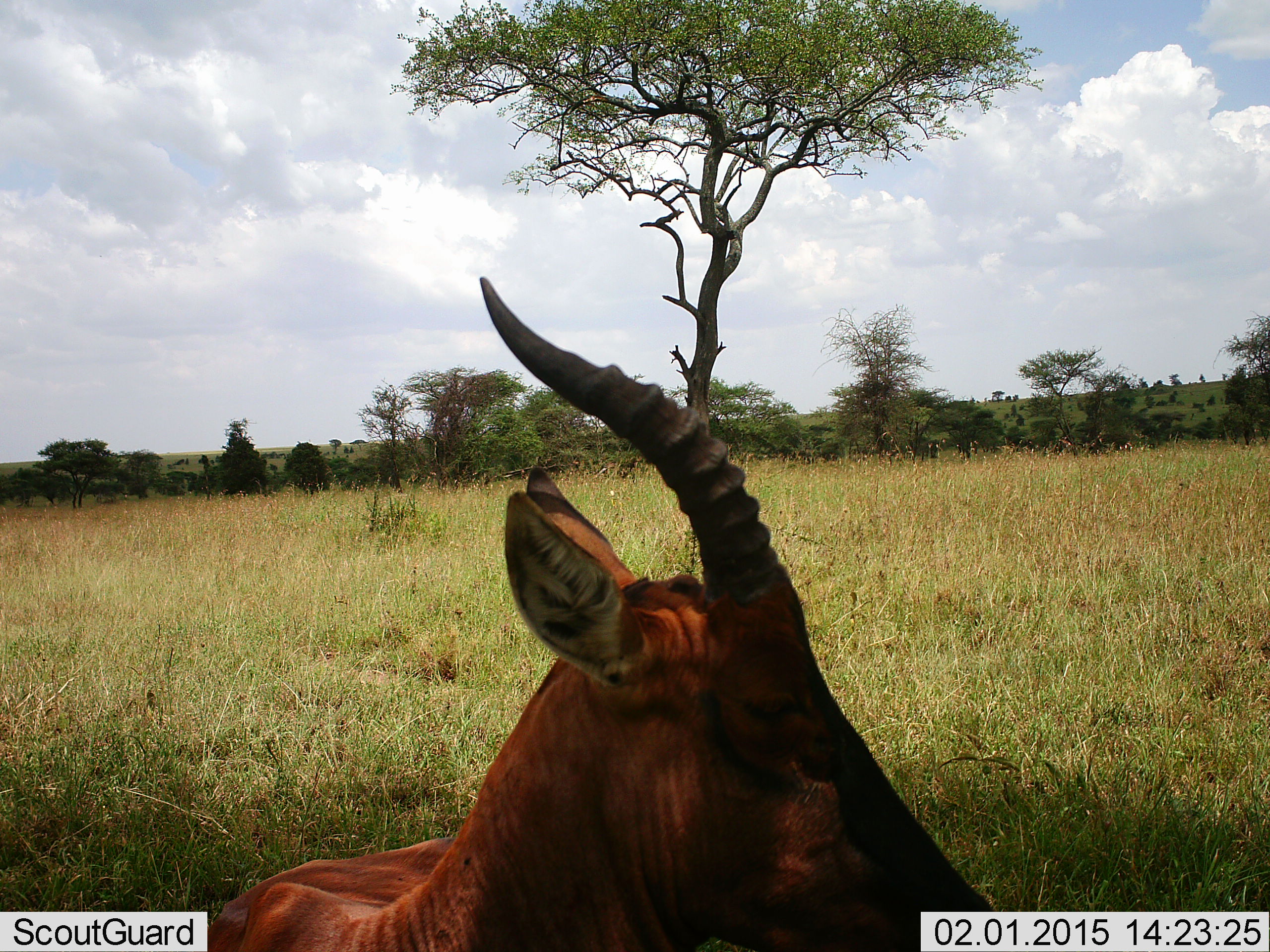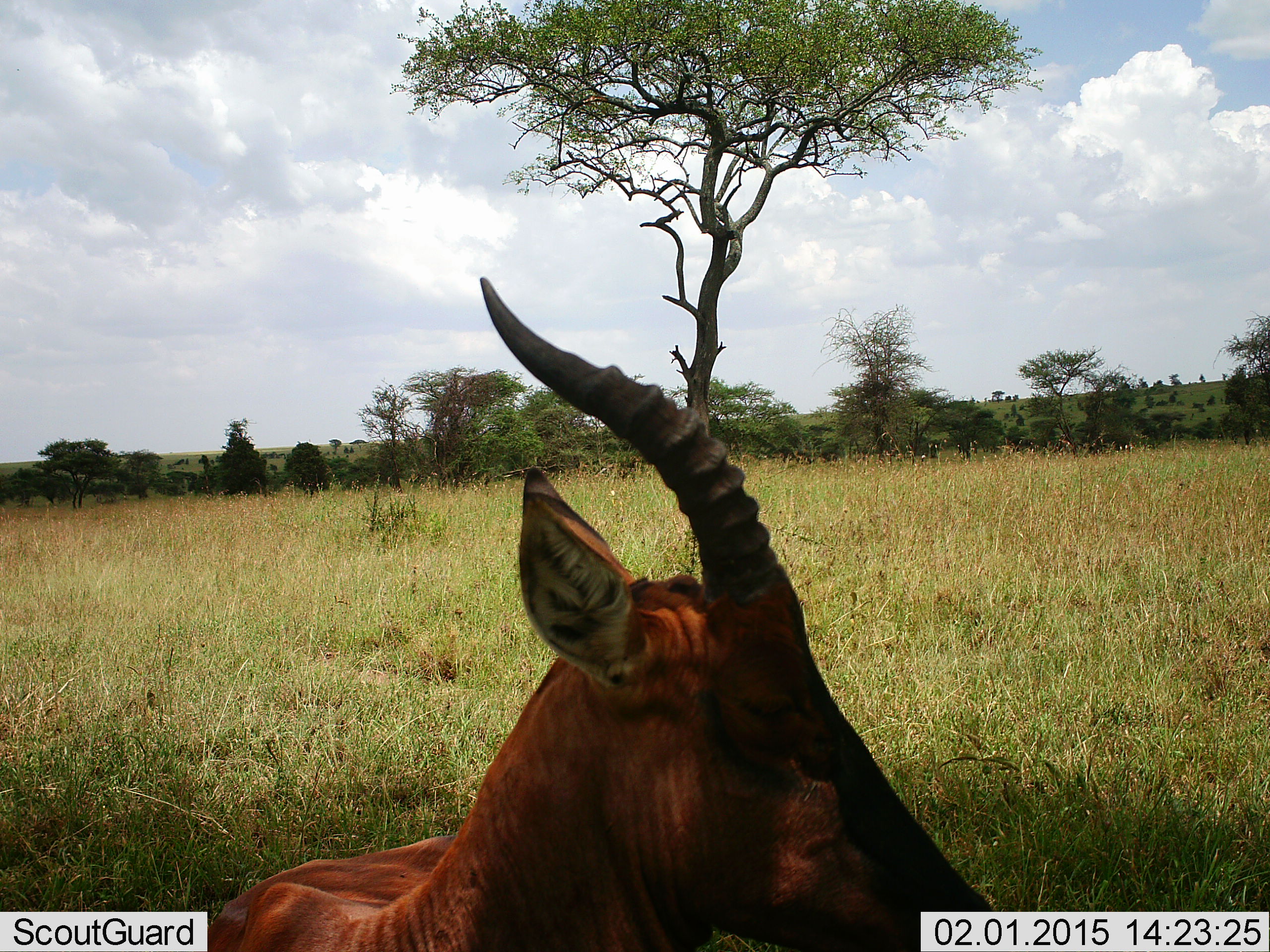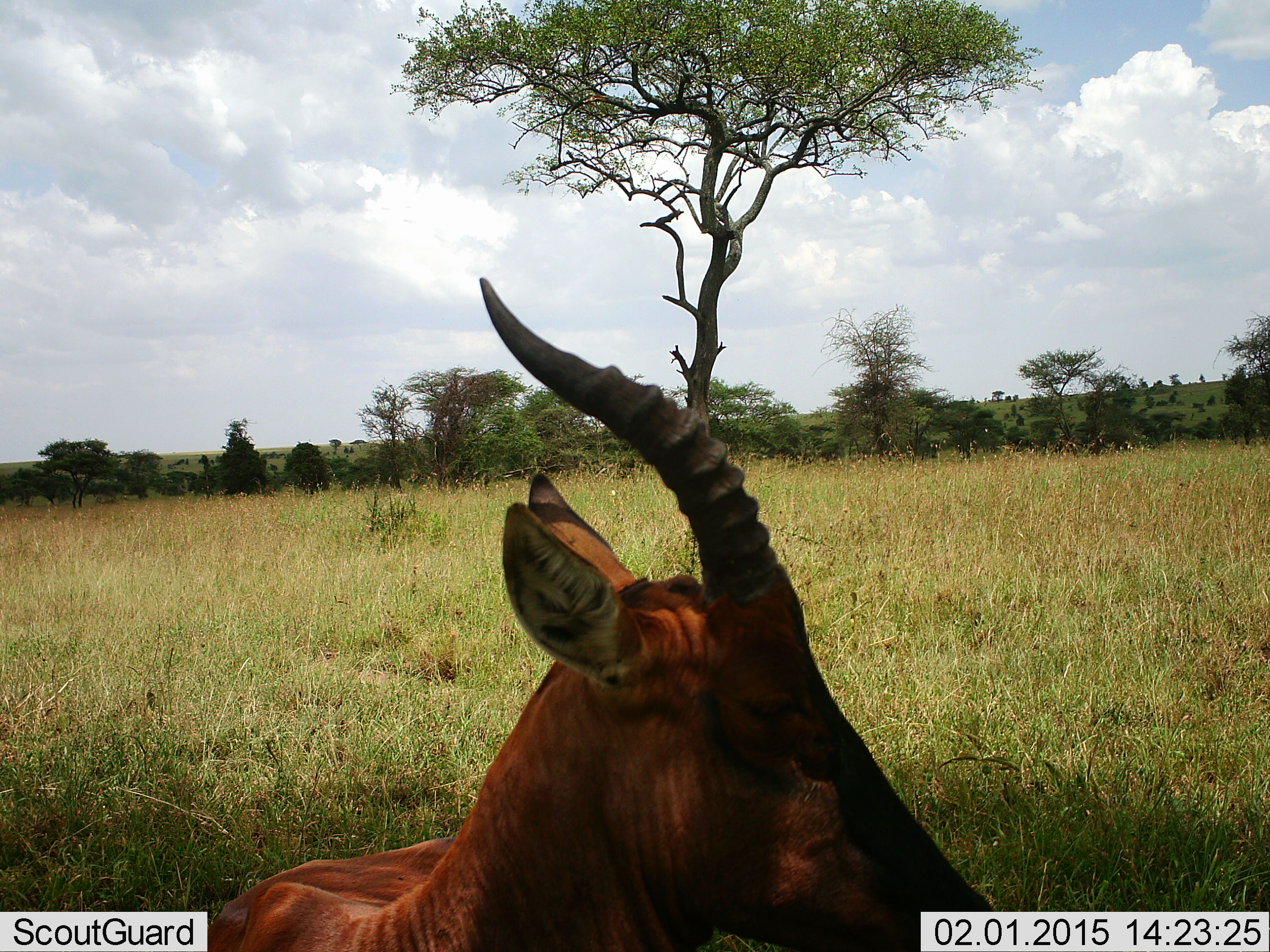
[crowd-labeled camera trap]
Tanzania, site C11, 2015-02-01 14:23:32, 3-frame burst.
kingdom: Animalia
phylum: Chordata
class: Mammalia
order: Artiodactyla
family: Bovidae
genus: Damaliscus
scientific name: Damaliscus lunatus jimela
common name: topi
Topi (Damaliscus lunatus jimela), count 1. Behavior (volunteer vote fractions): standing 30%, resting 70%, moving 0%, interacting 0%. Young present (vote fraction): 0%. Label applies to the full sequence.